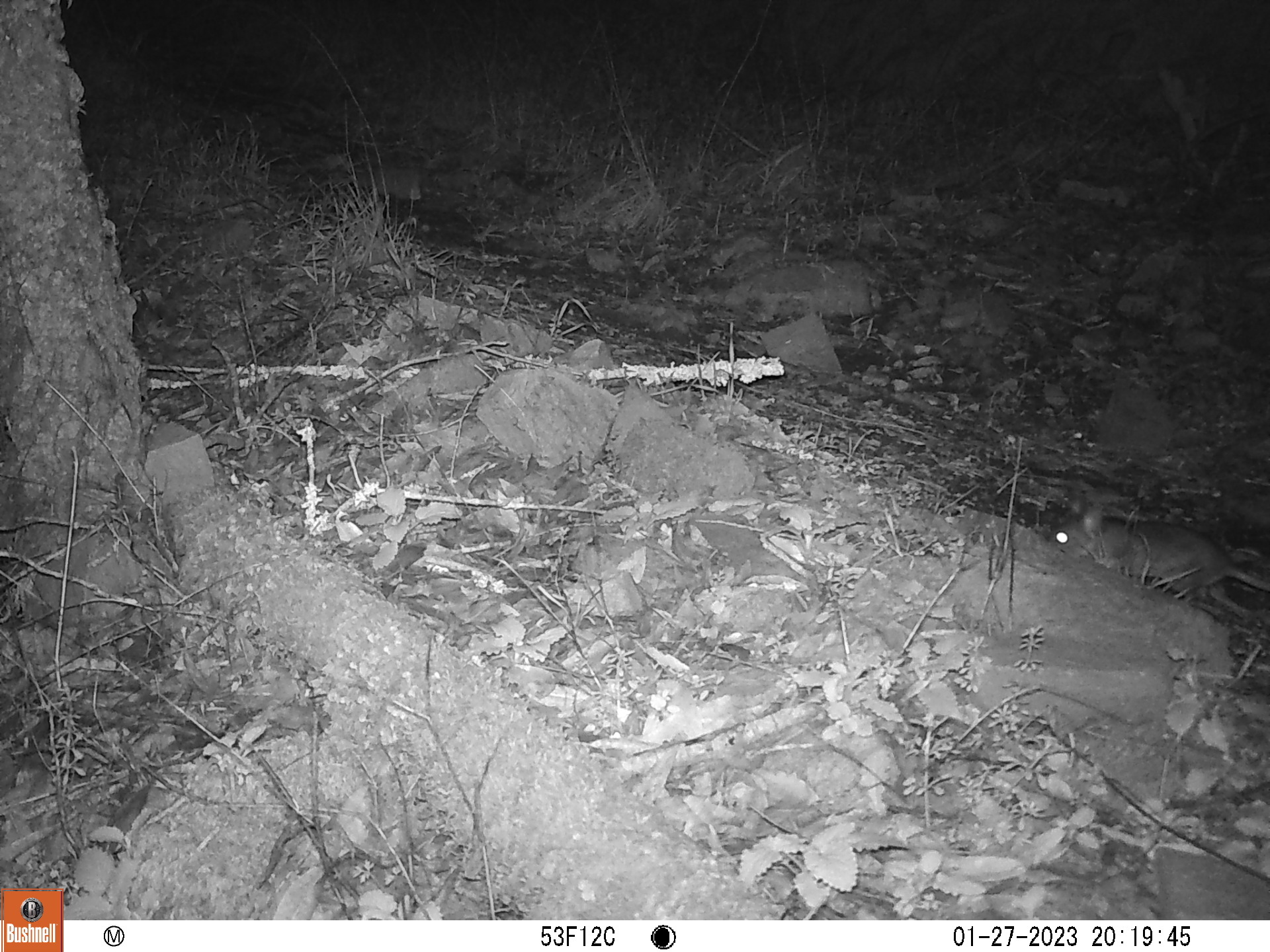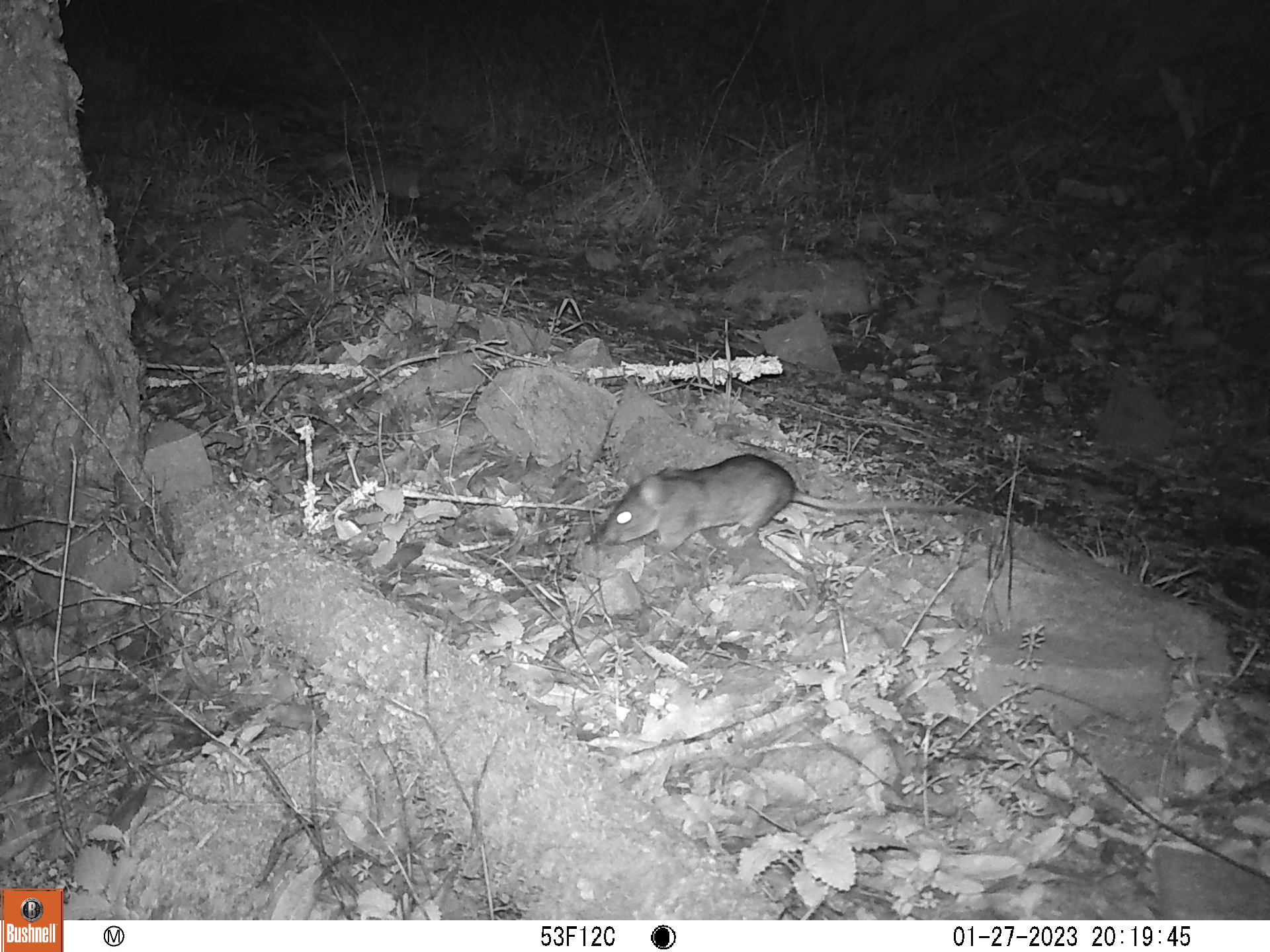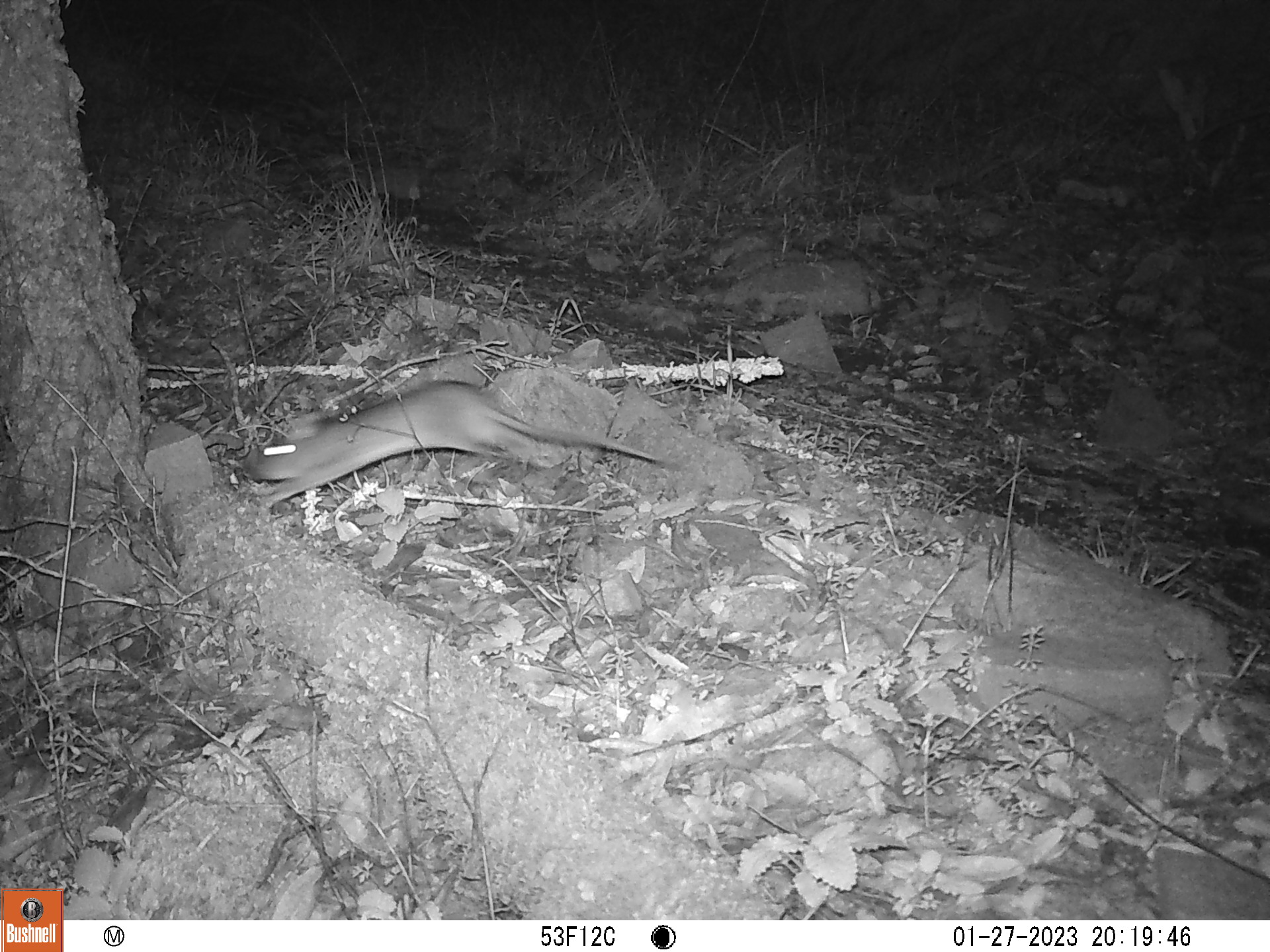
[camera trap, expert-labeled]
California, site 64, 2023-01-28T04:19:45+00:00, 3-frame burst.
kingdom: Animalia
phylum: Chordata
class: Mammalia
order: Rodentia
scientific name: Rodentia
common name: mouse or rat